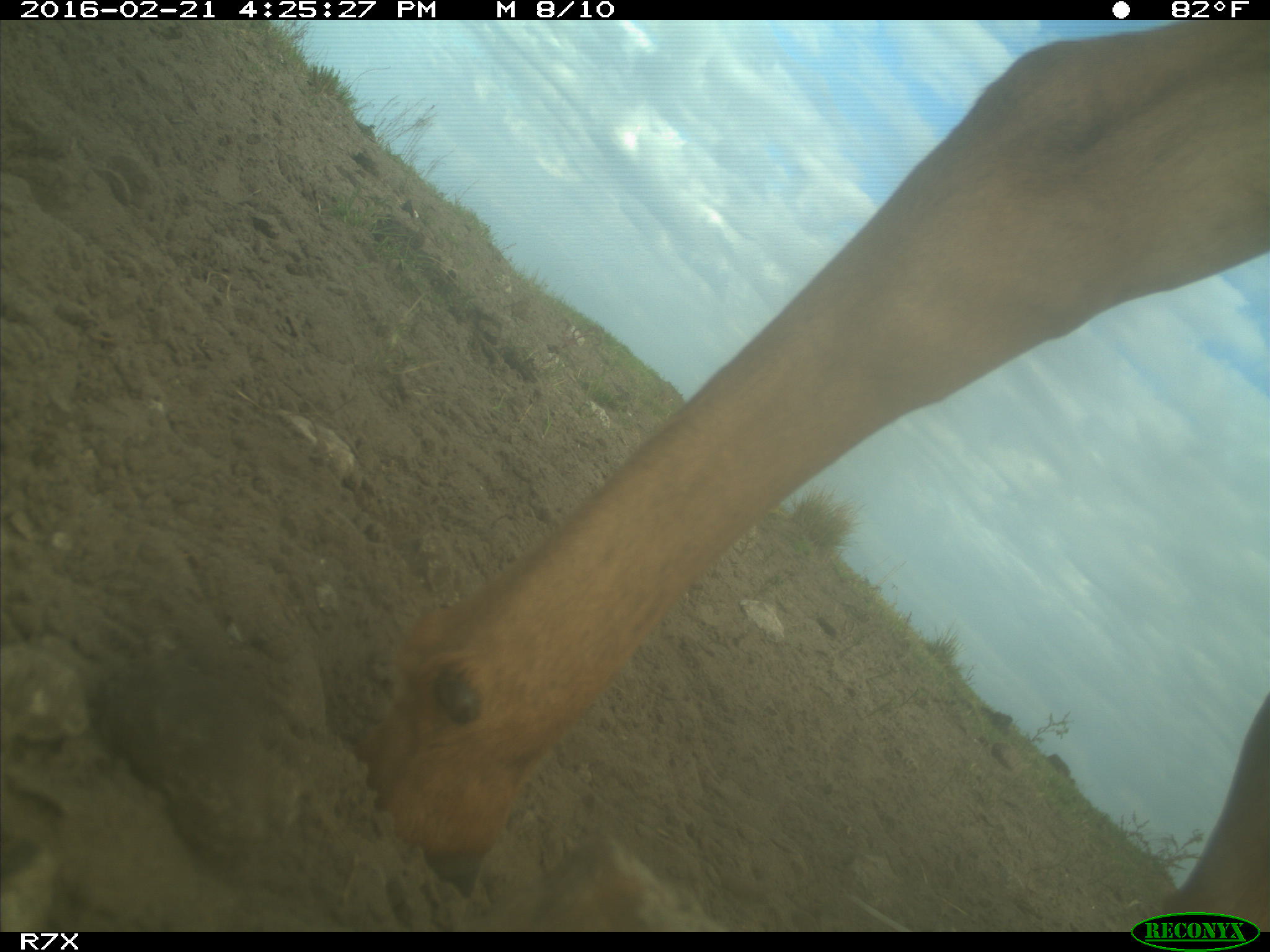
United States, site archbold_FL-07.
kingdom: Animalia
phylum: Chordata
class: Mammalia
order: Artiodactyla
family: Bovidae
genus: Bos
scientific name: Bos taurus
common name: domestic cow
Bos taurus (domestic cow).